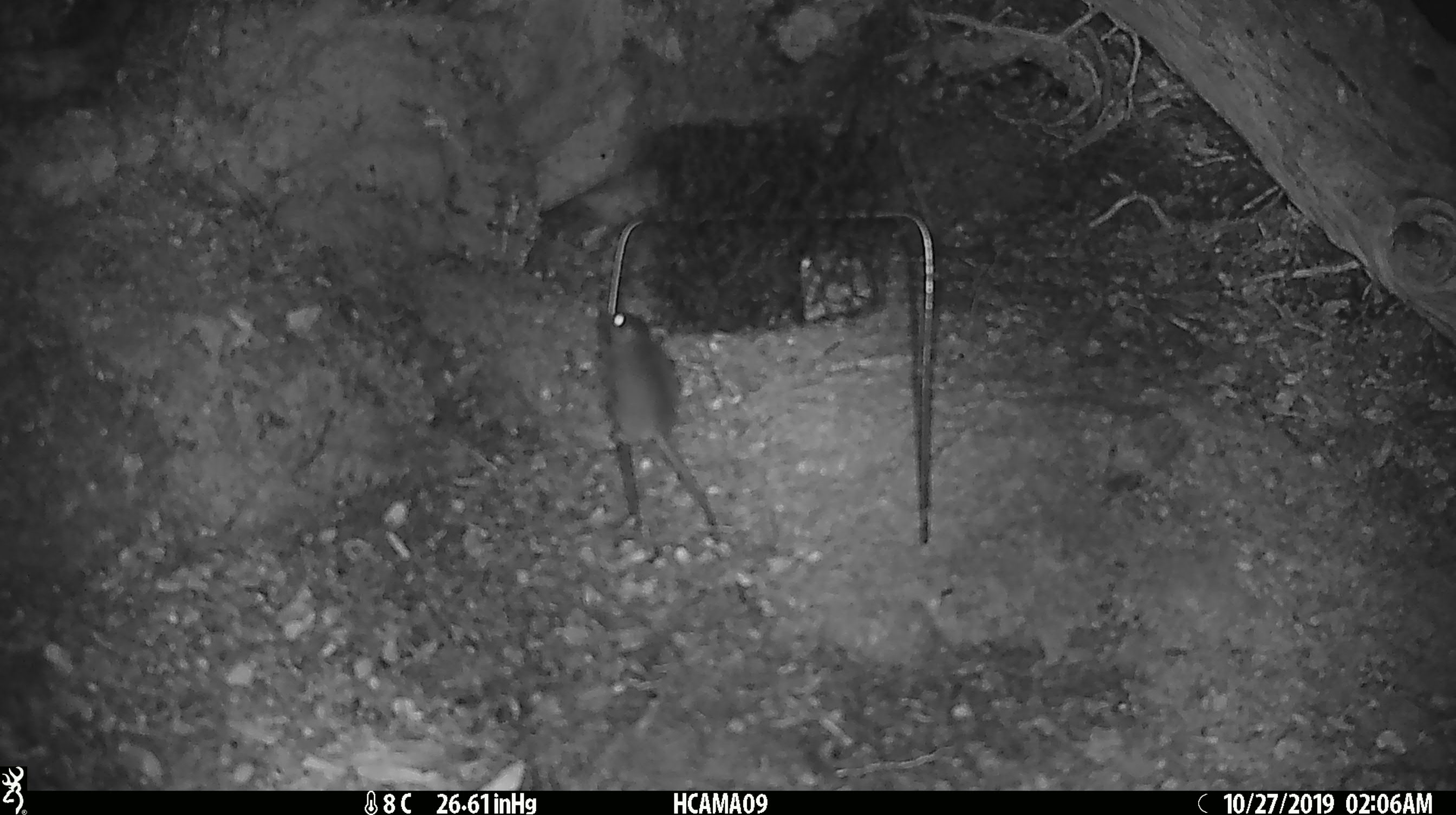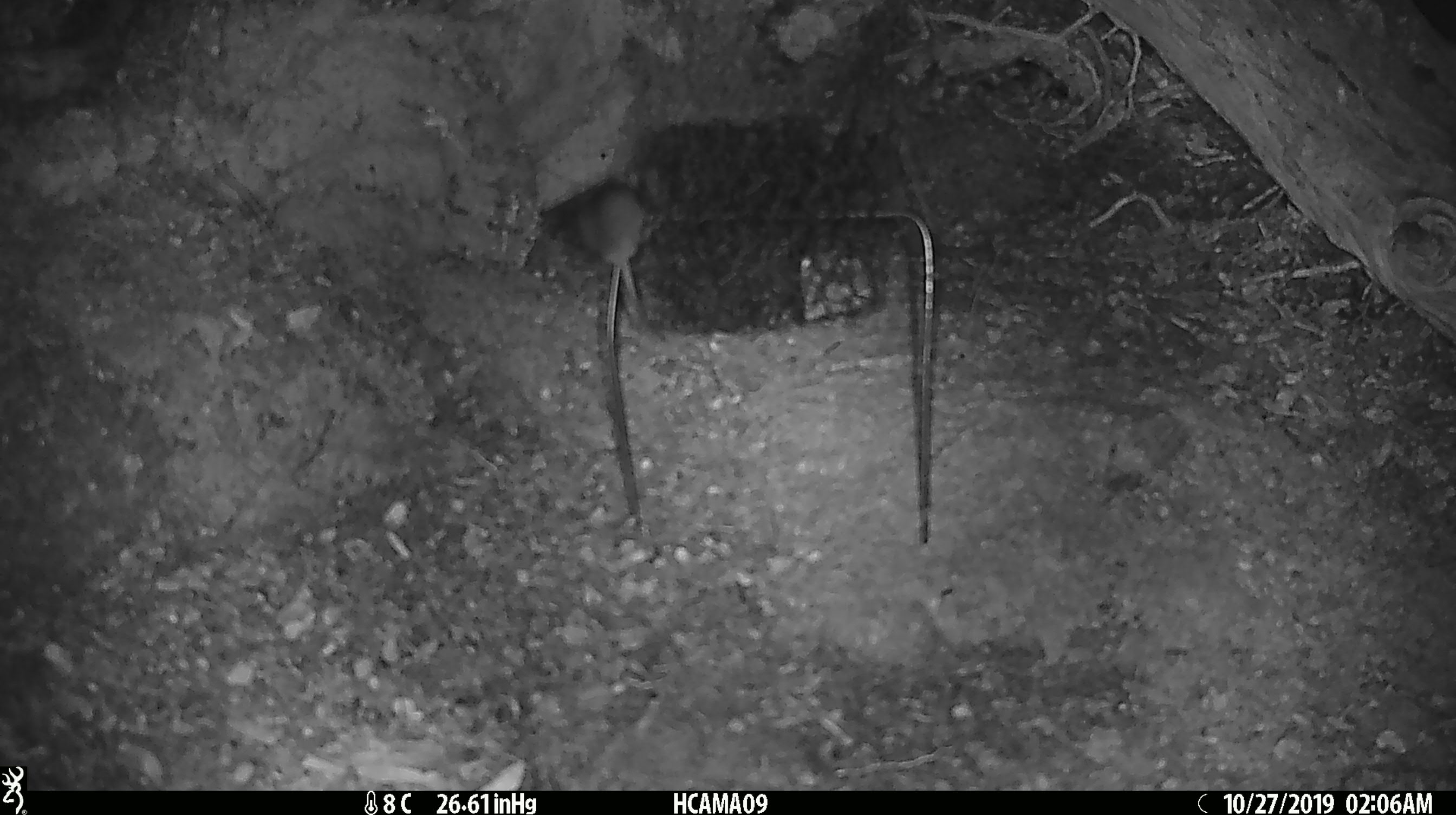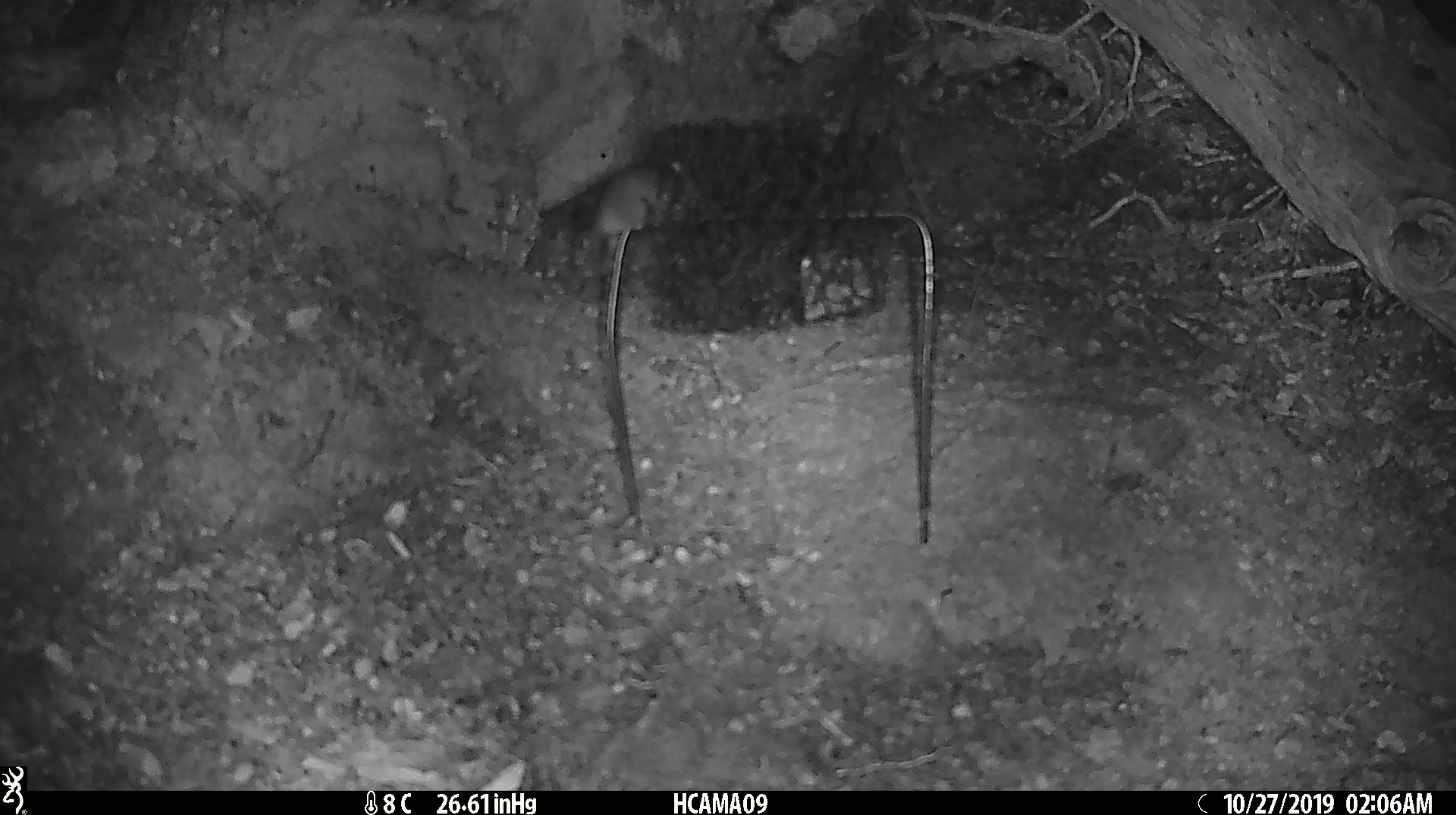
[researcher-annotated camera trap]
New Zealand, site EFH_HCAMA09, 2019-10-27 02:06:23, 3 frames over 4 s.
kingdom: Animalia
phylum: Chordata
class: Mammalia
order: Rodentia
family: Muridae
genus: Mus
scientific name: Mus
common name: mouse